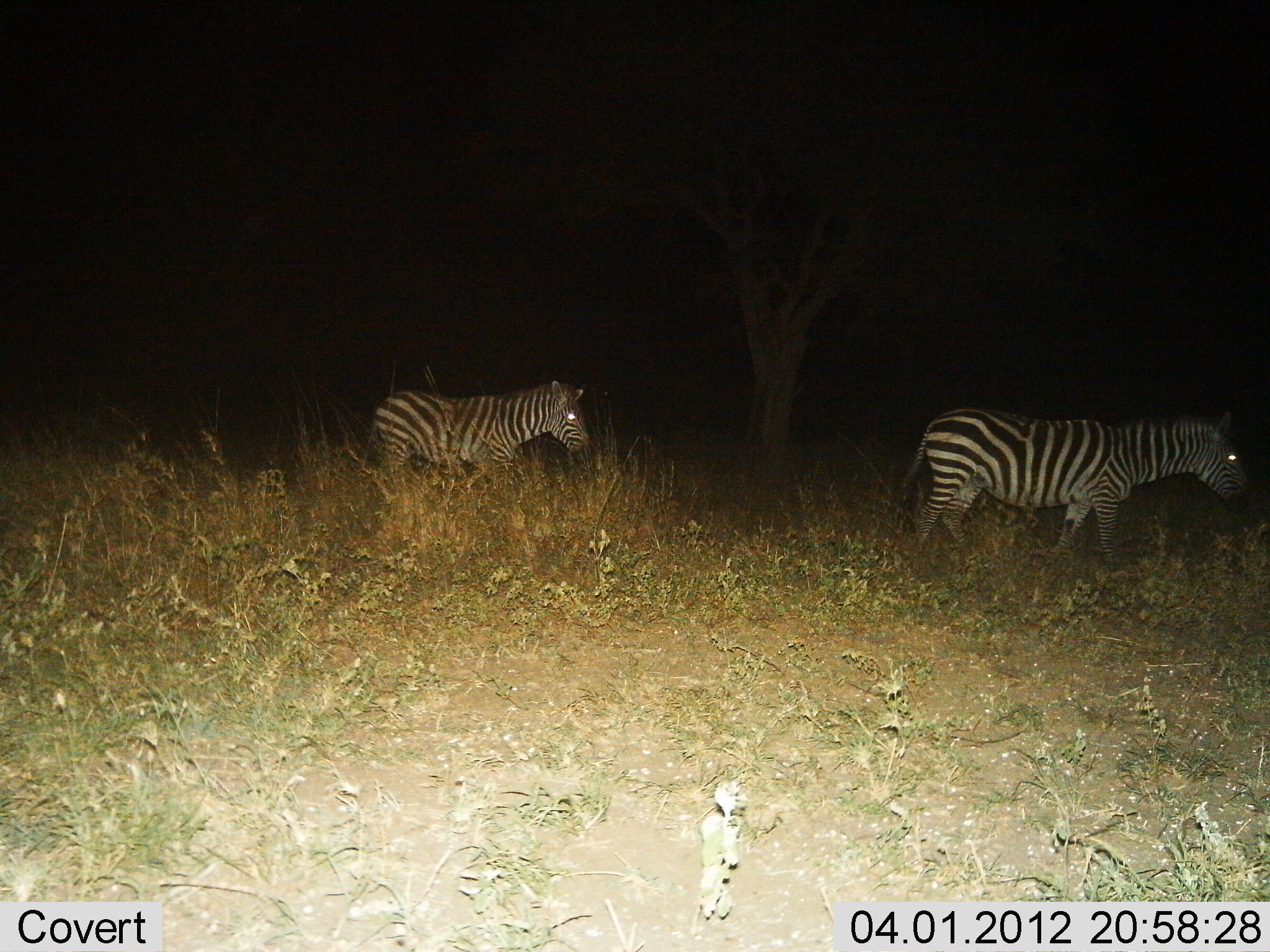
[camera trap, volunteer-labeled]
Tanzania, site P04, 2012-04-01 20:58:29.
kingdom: Animalia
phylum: Chordata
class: Mammalia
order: Perissodactyla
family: Equidae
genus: Equus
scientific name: Equus quagga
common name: plains zebra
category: zebra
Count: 2.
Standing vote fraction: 4%.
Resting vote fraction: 4%.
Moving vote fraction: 96%.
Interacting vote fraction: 0%.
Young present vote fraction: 8%.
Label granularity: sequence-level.